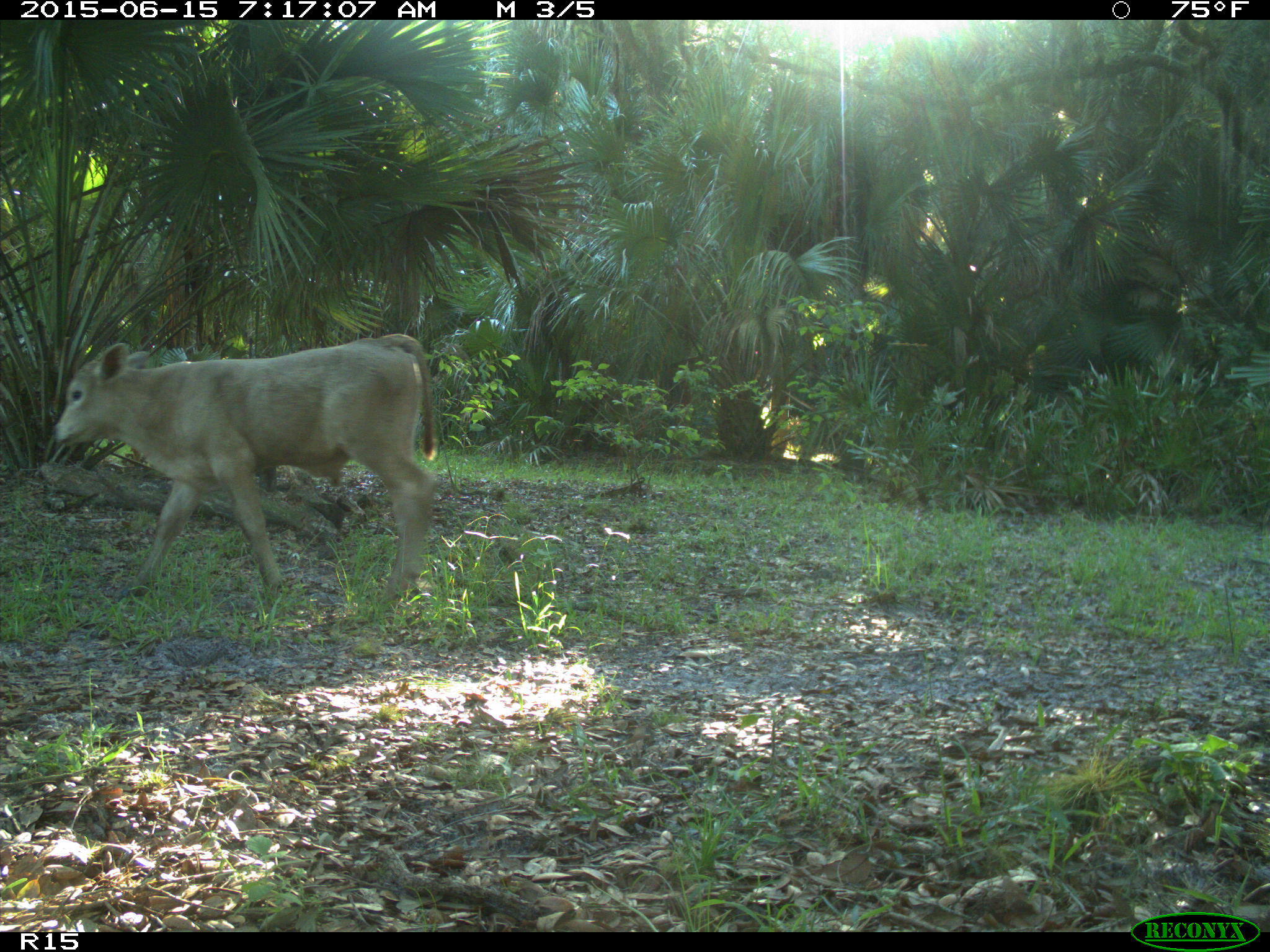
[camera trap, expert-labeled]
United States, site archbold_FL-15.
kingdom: Animalia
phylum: Chordata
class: Mammalia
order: Artiodactyla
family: Bovidae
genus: Bos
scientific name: Bos taurus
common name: domestic cow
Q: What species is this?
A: Bos taurus (domestic cow).